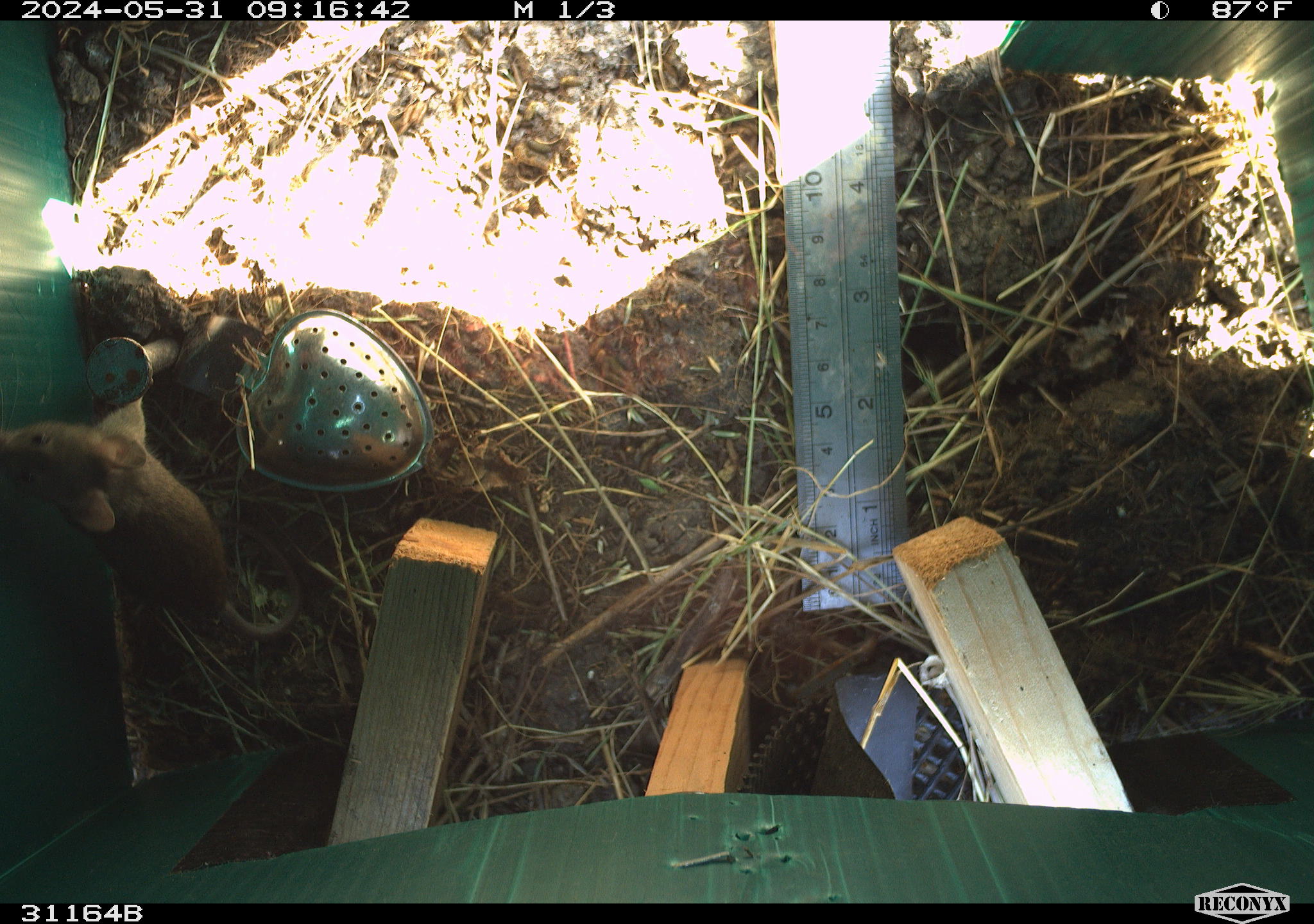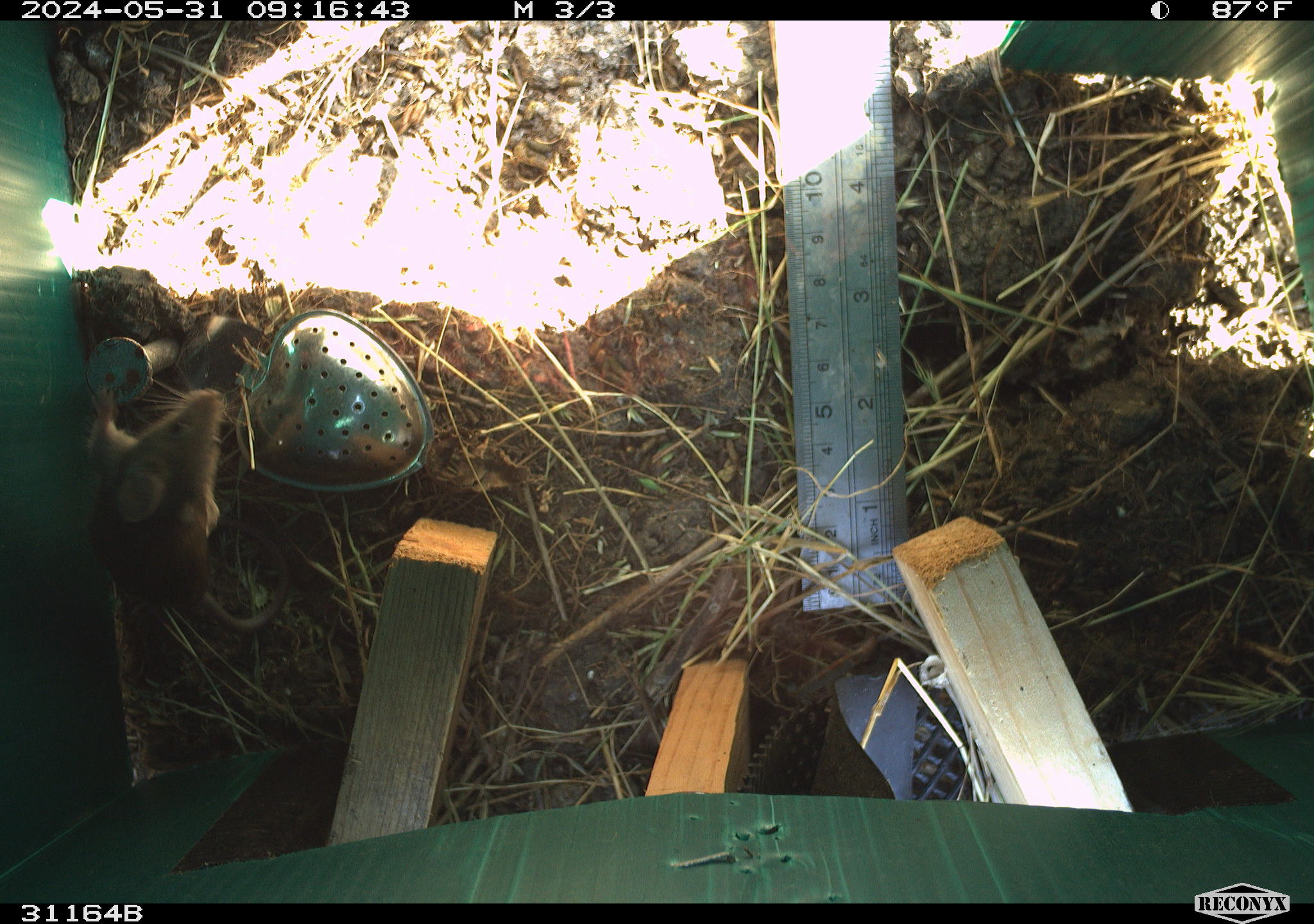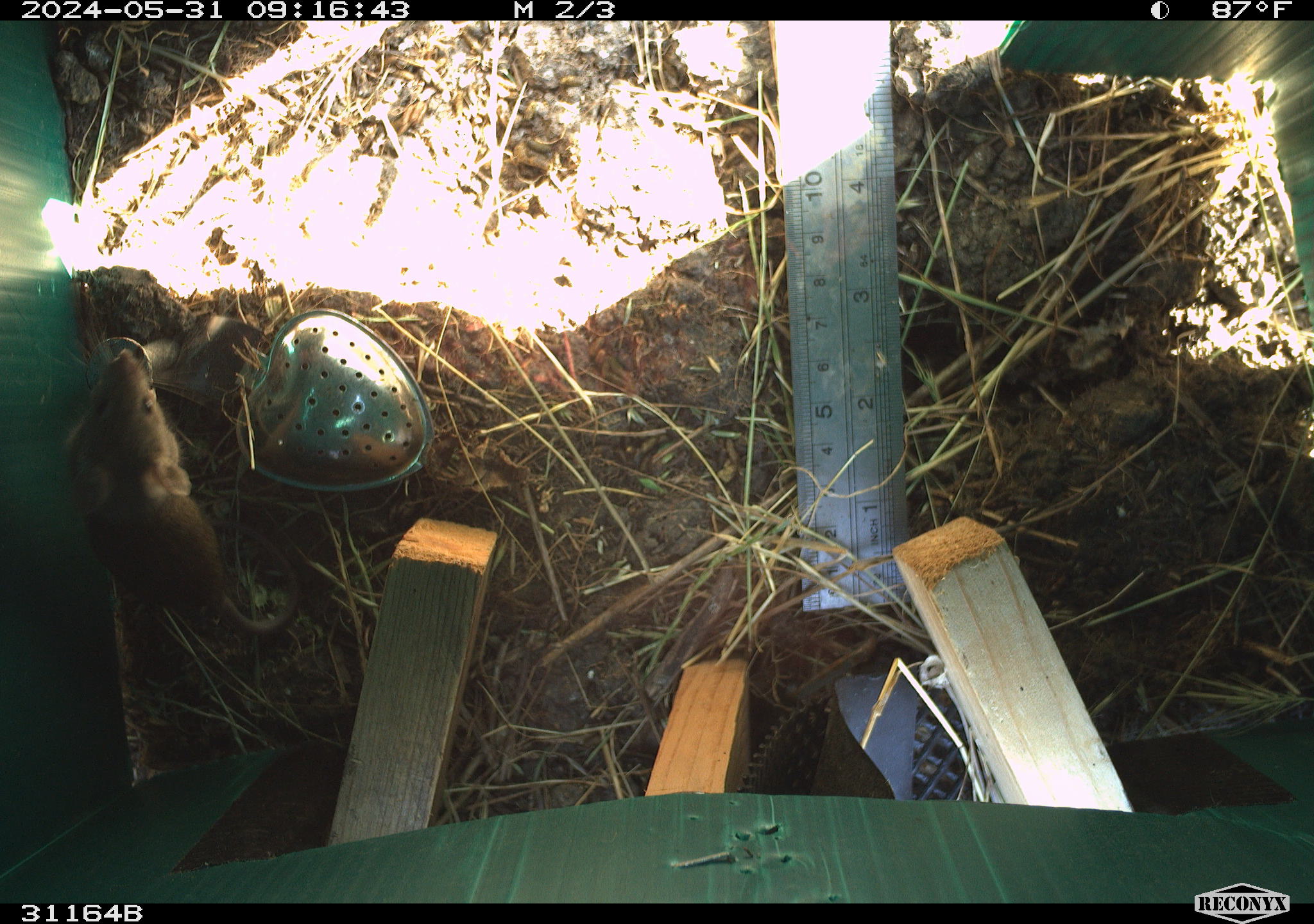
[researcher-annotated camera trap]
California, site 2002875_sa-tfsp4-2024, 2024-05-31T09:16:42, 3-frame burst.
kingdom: Animalia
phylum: Chordata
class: Mammalia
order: Rodentia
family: Muridae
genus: Mus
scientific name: Mus musculus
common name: house mouse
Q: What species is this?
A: House mouse (Mus musculus).